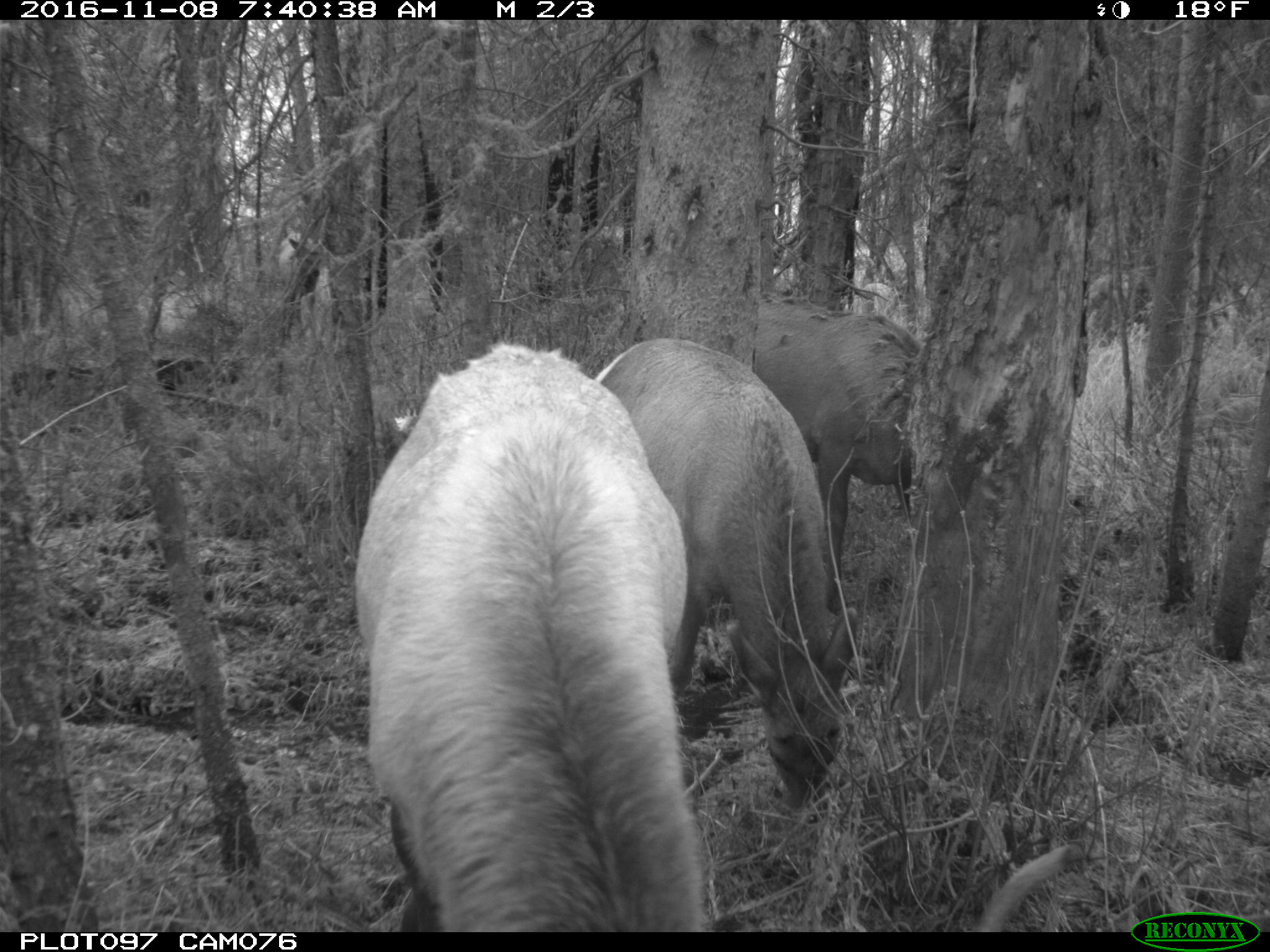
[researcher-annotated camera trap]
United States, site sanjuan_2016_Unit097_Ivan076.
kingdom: Animalia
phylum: Chordata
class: Mammalia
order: Artiodactyla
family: Cervidae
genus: Cervus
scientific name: Cervus elaphus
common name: red deer